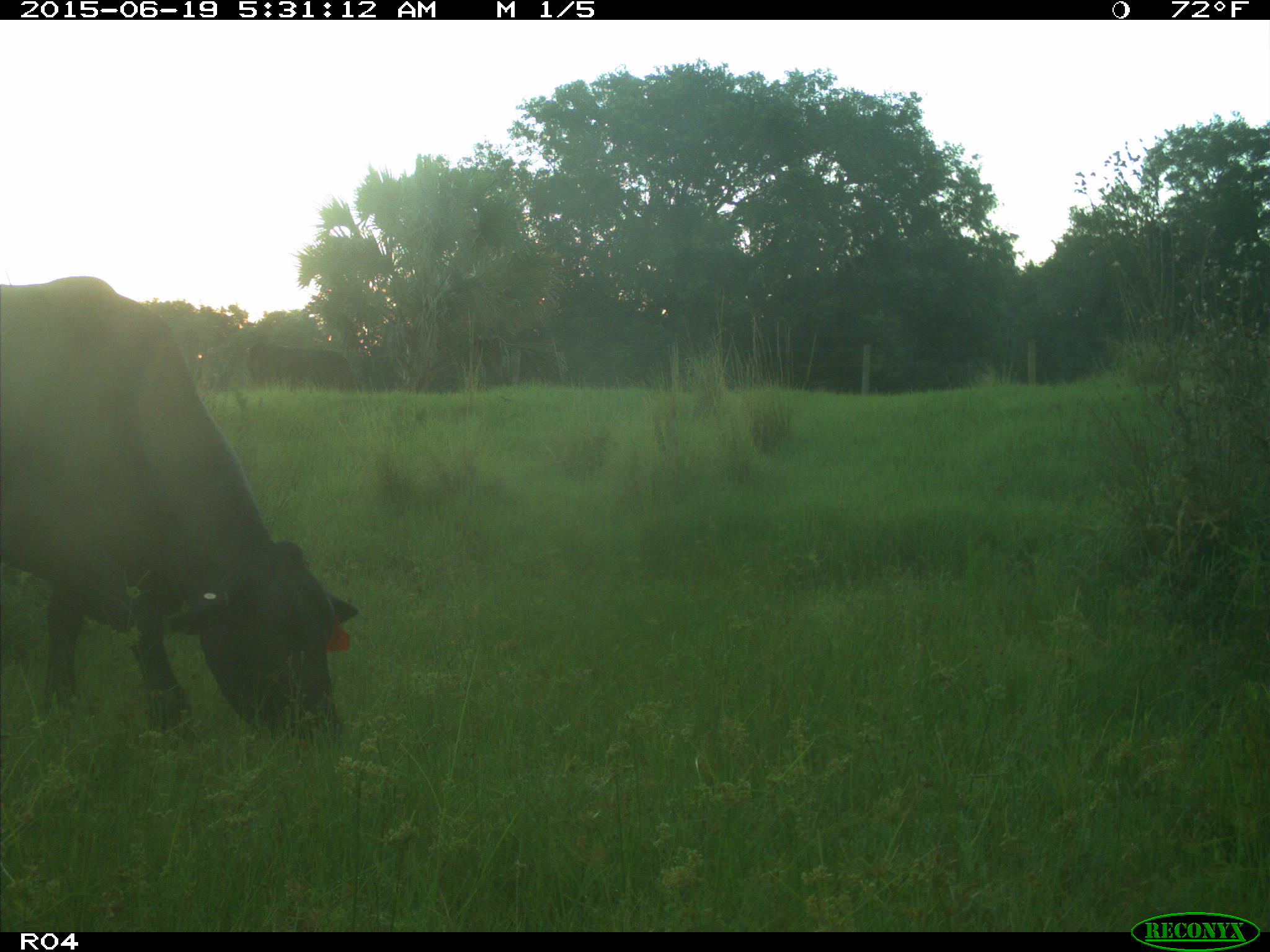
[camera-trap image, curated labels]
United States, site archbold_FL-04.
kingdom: Animalia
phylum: Chordata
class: Mammalia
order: Artiodactyla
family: Bovidae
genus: Bos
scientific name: Bos taurus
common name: domestic cow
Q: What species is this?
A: Bos taurus (domestic cow).